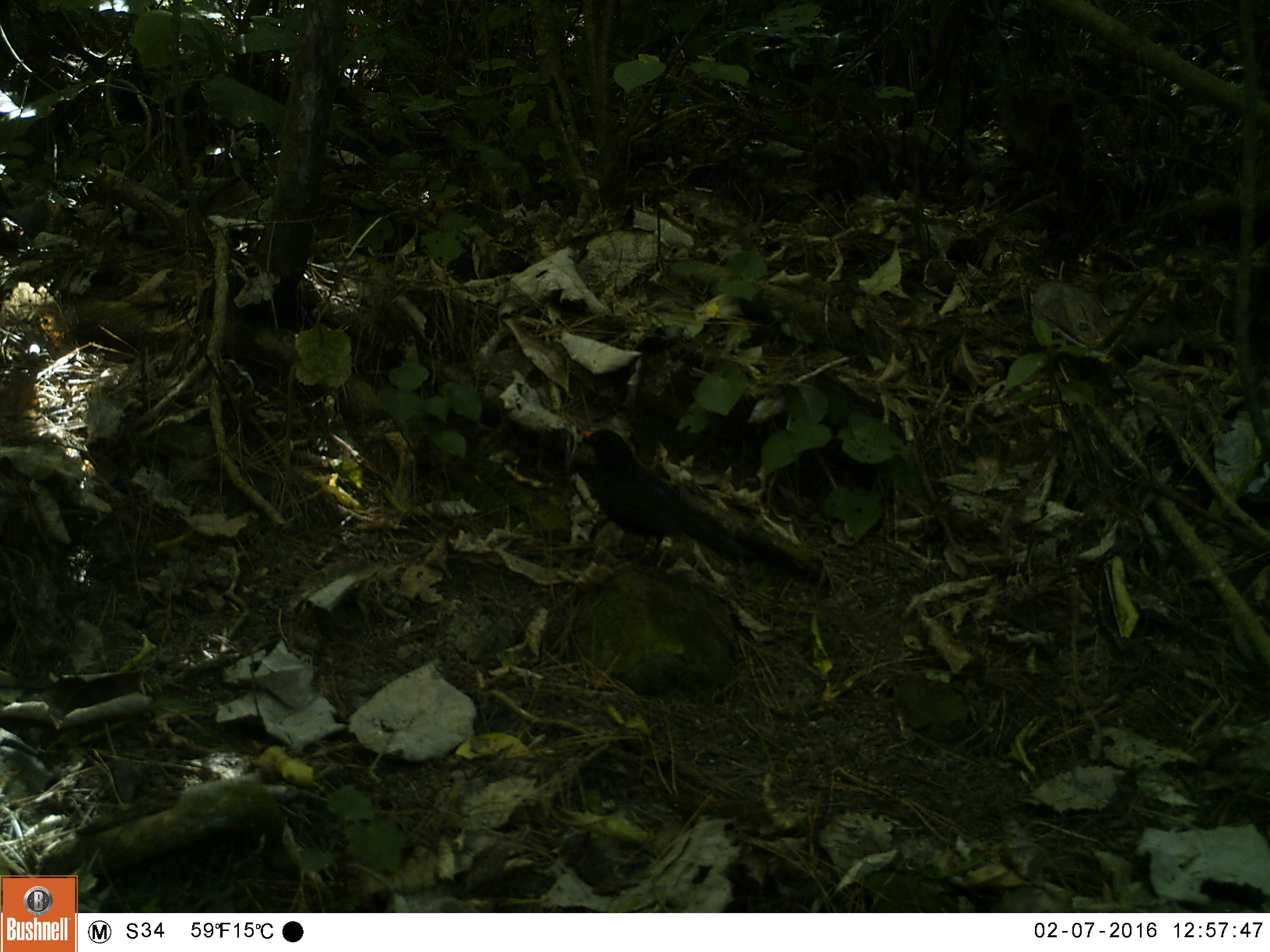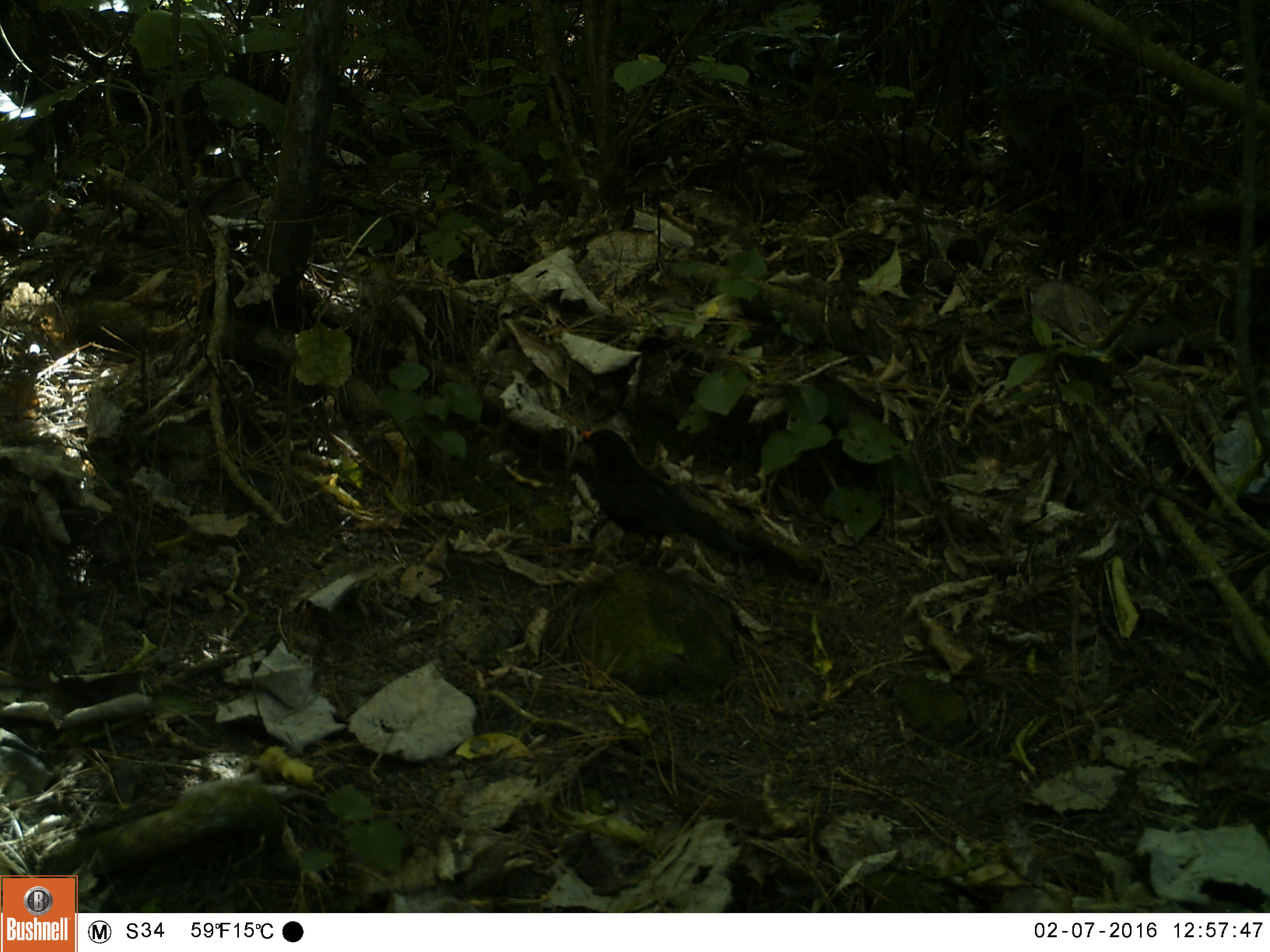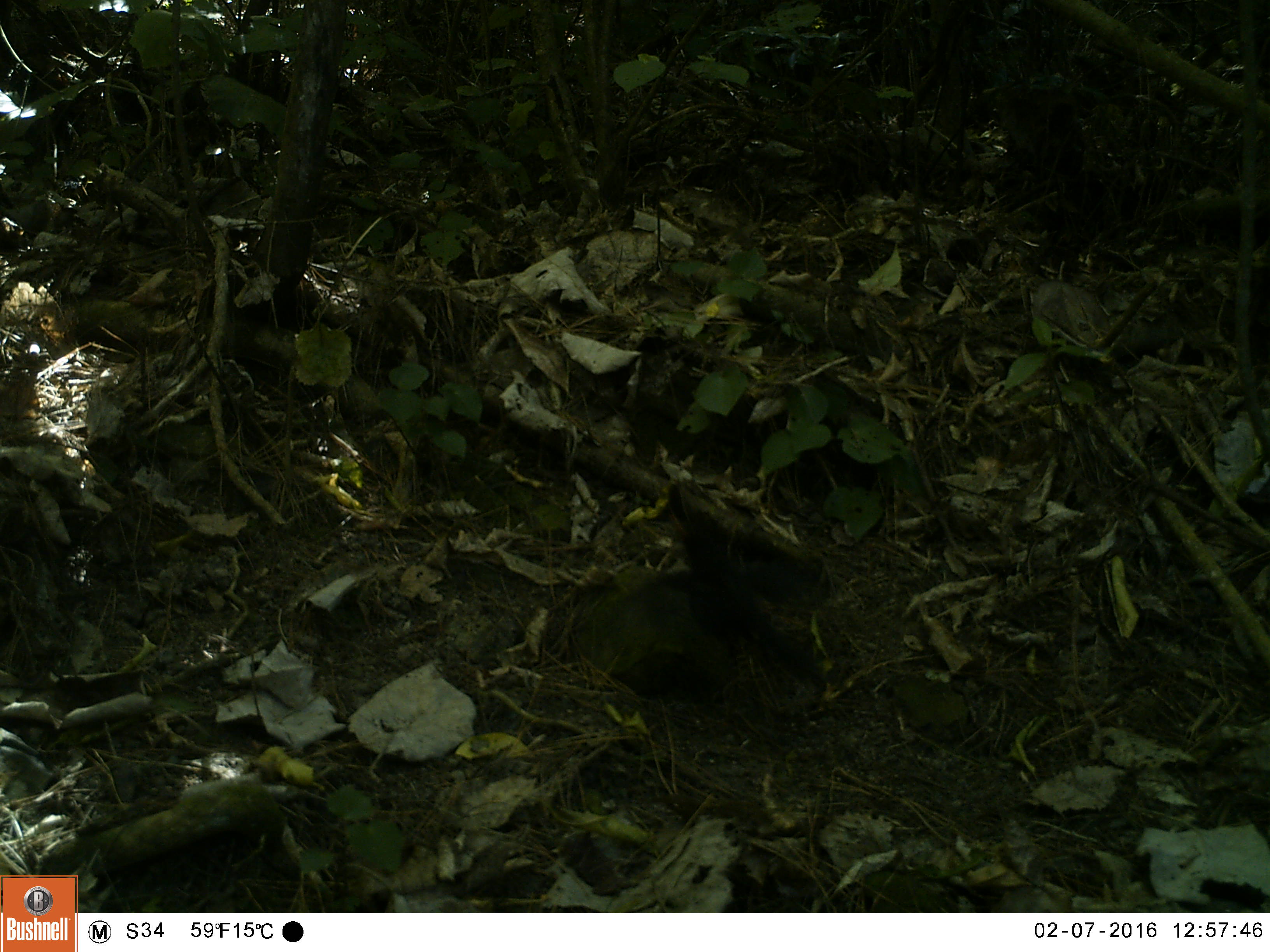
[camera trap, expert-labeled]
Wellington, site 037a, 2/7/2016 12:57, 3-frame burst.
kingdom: Animalia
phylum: Chordata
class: Aves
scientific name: Aves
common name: bird